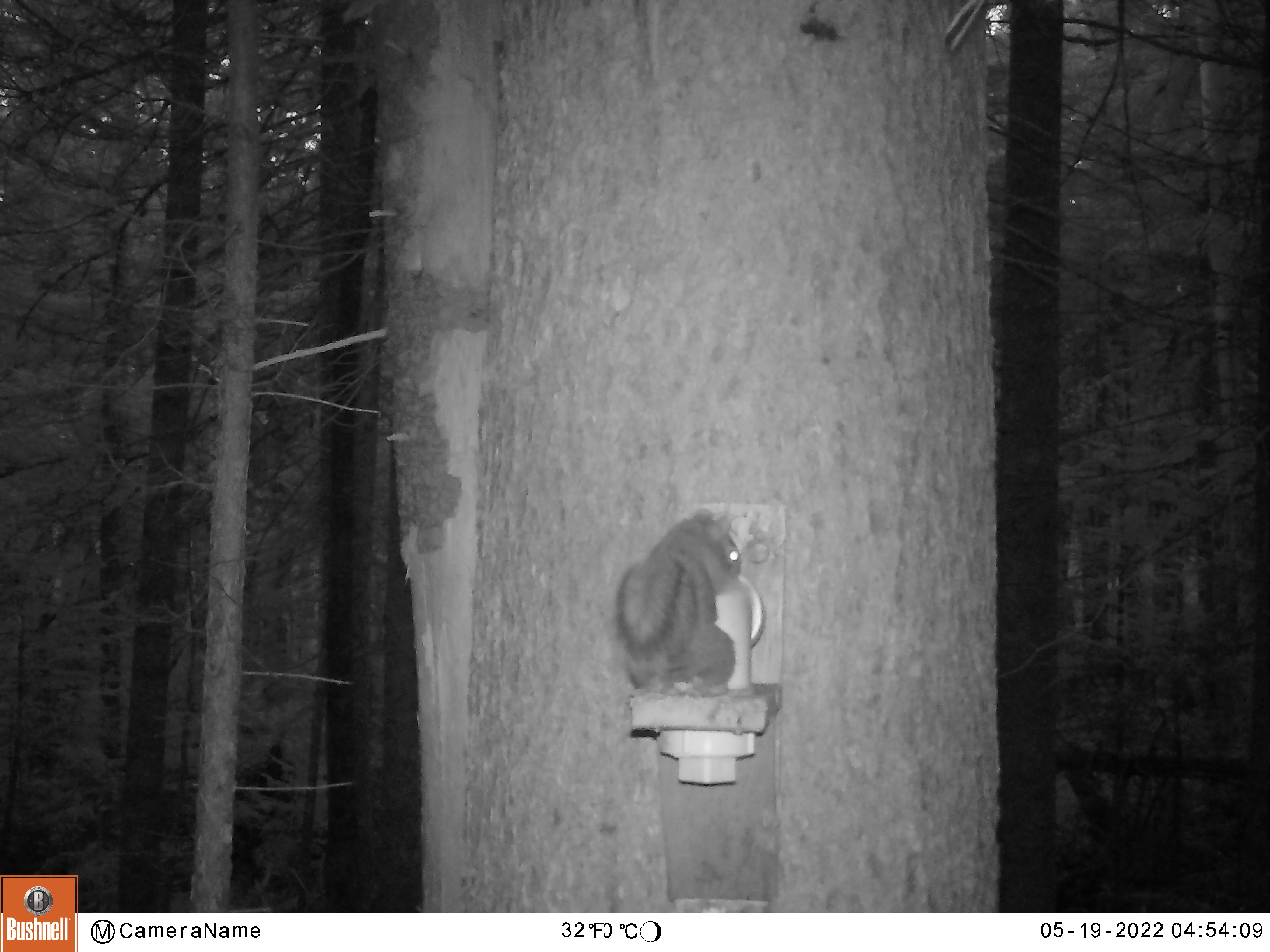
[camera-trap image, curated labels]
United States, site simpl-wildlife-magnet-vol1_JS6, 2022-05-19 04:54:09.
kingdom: Animalia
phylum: Chordata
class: Mammalia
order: Rodentia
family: Sciuridae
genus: Tamiasciurus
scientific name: Tamiasciurus hudsonicus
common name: red squirrel